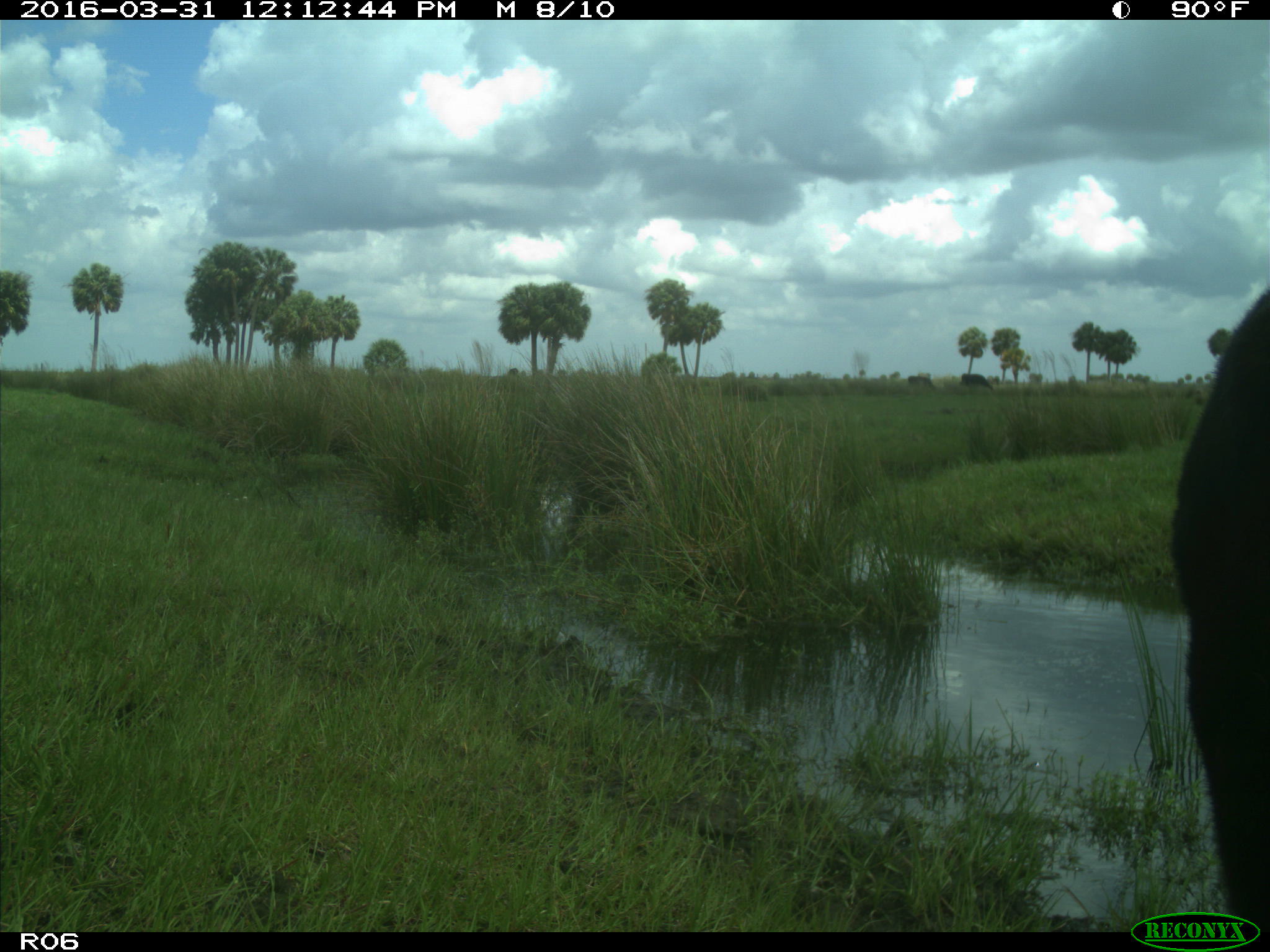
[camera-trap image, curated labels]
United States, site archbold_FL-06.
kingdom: Animalia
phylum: Chordata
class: Mammalia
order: Artiodactyla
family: Bovidae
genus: Bos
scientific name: Bos taurus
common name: domestic cow